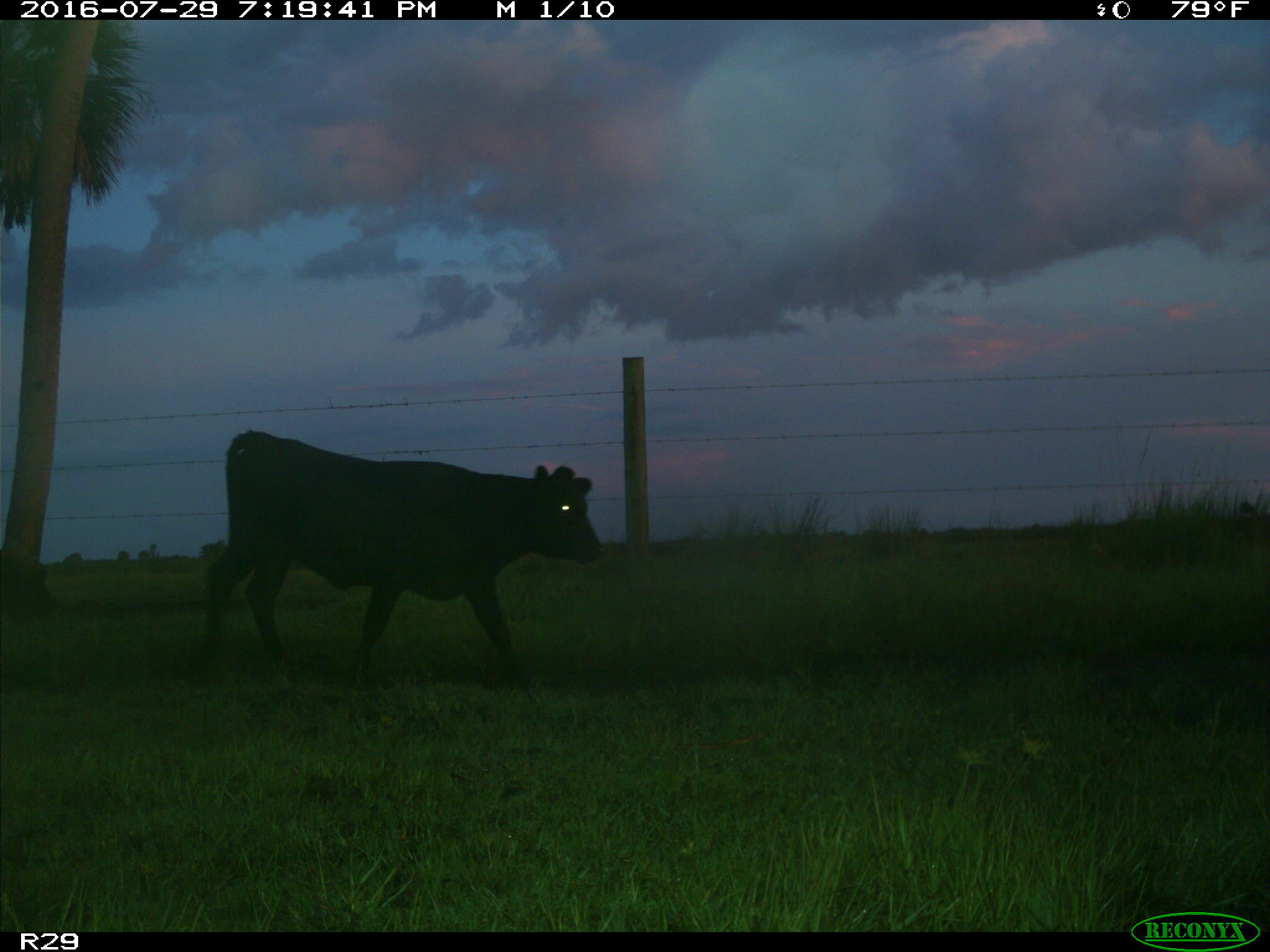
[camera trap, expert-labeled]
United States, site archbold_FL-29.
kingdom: Animalia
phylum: Chordata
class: Mammalia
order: Artiodactyla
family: Bovidae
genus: Bos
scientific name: Bos taurus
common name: domestic cow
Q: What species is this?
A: Bos taurus (domestic cow).